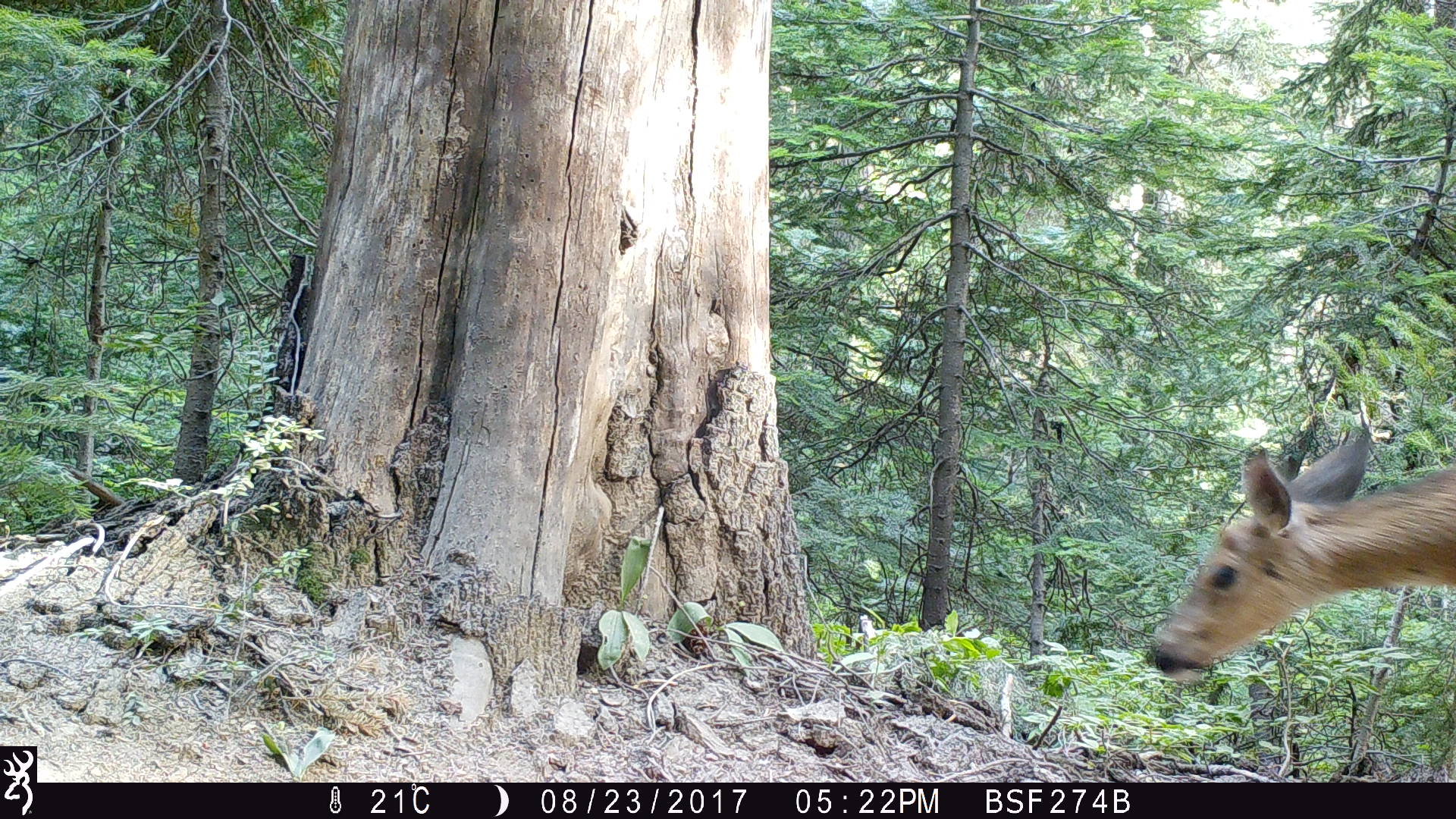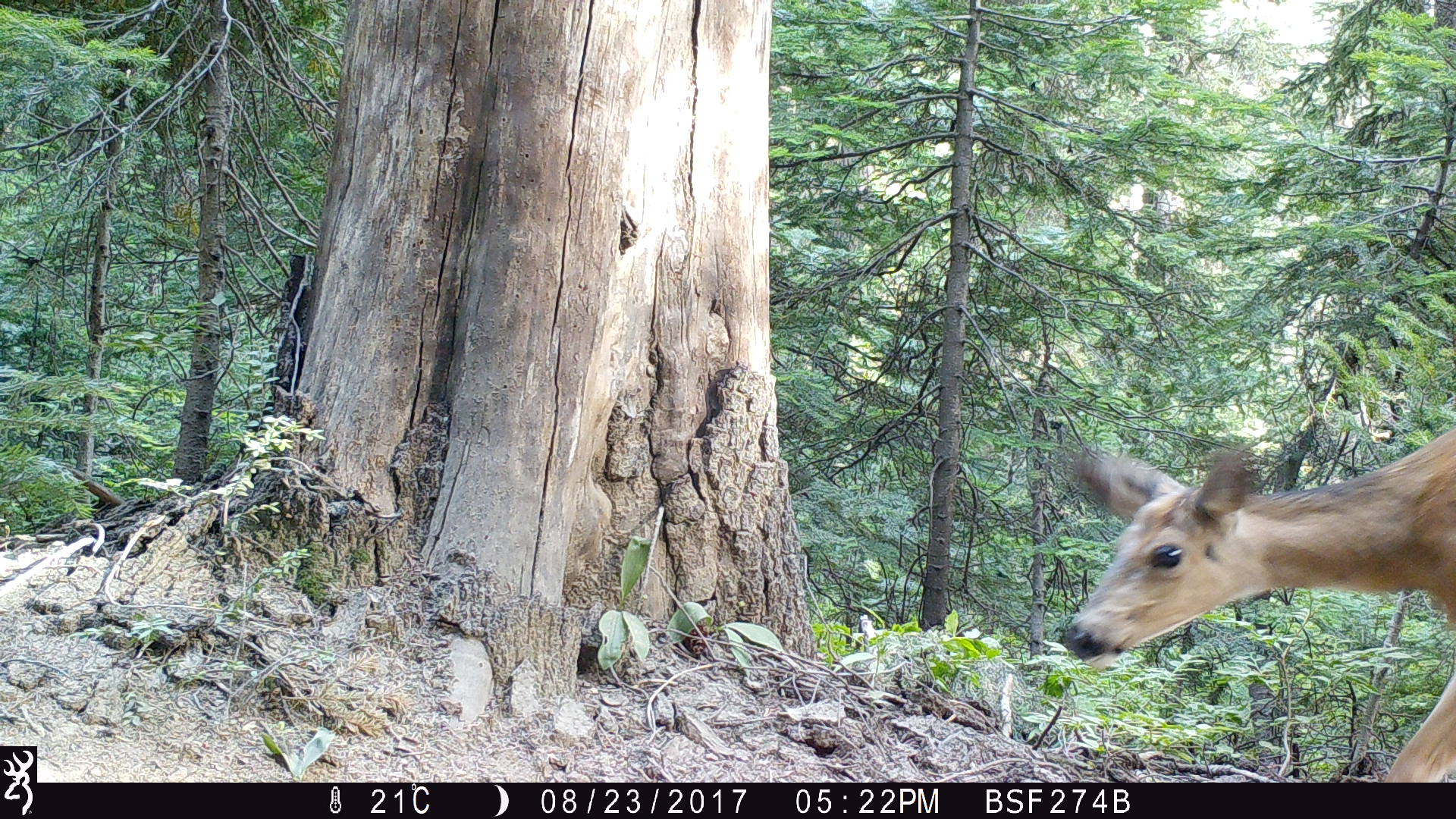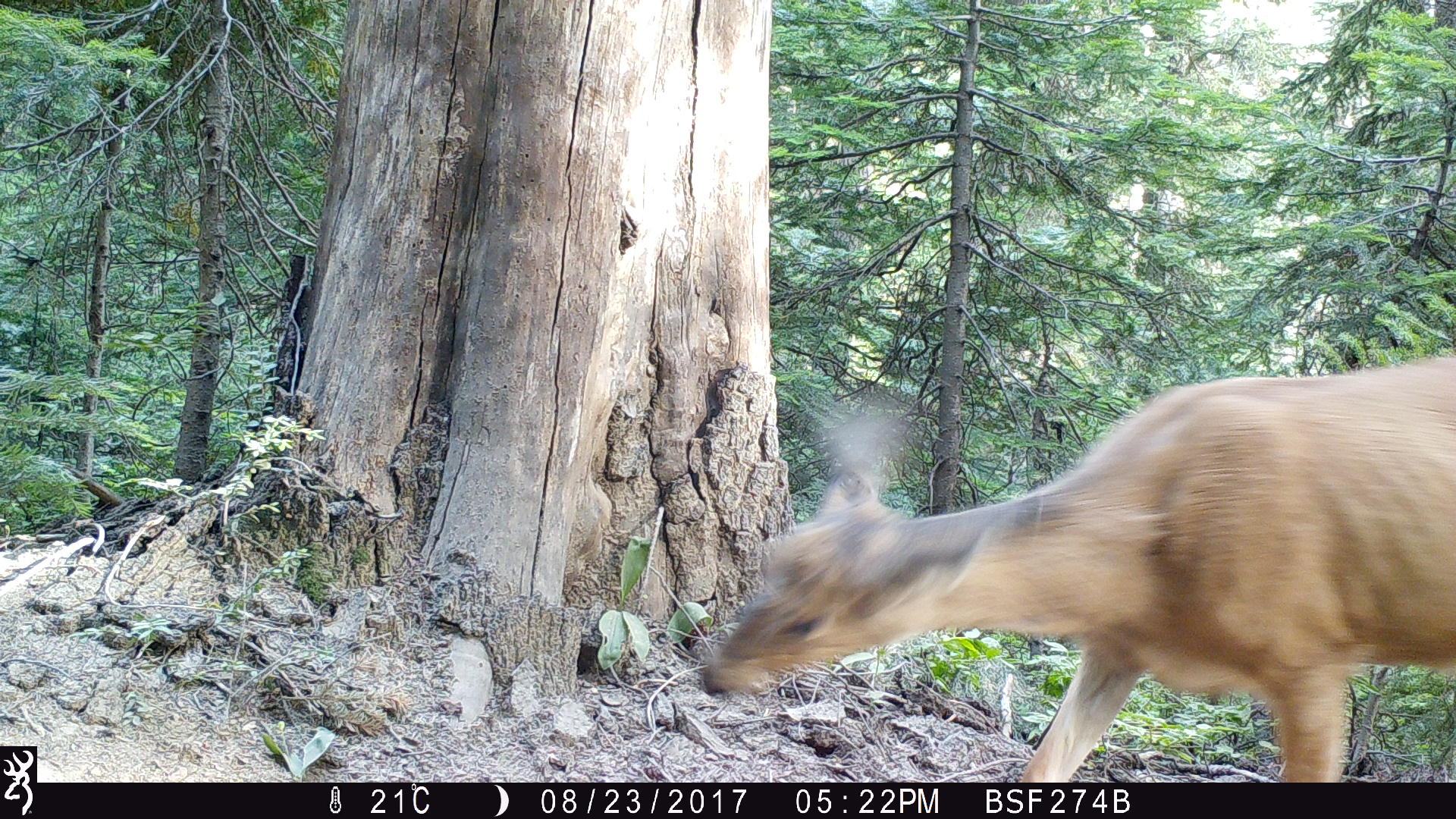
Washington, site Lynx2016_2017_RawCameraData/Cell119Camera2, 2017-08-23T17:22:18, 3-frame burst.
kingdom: Animalia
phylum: Chordata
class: Mammalia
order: Artiodactyla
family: Cervidae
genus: Odocoileus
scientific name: Odocoileus hemionus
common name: mule deer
Odocoileus hemionus (mule deer). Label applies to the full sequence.